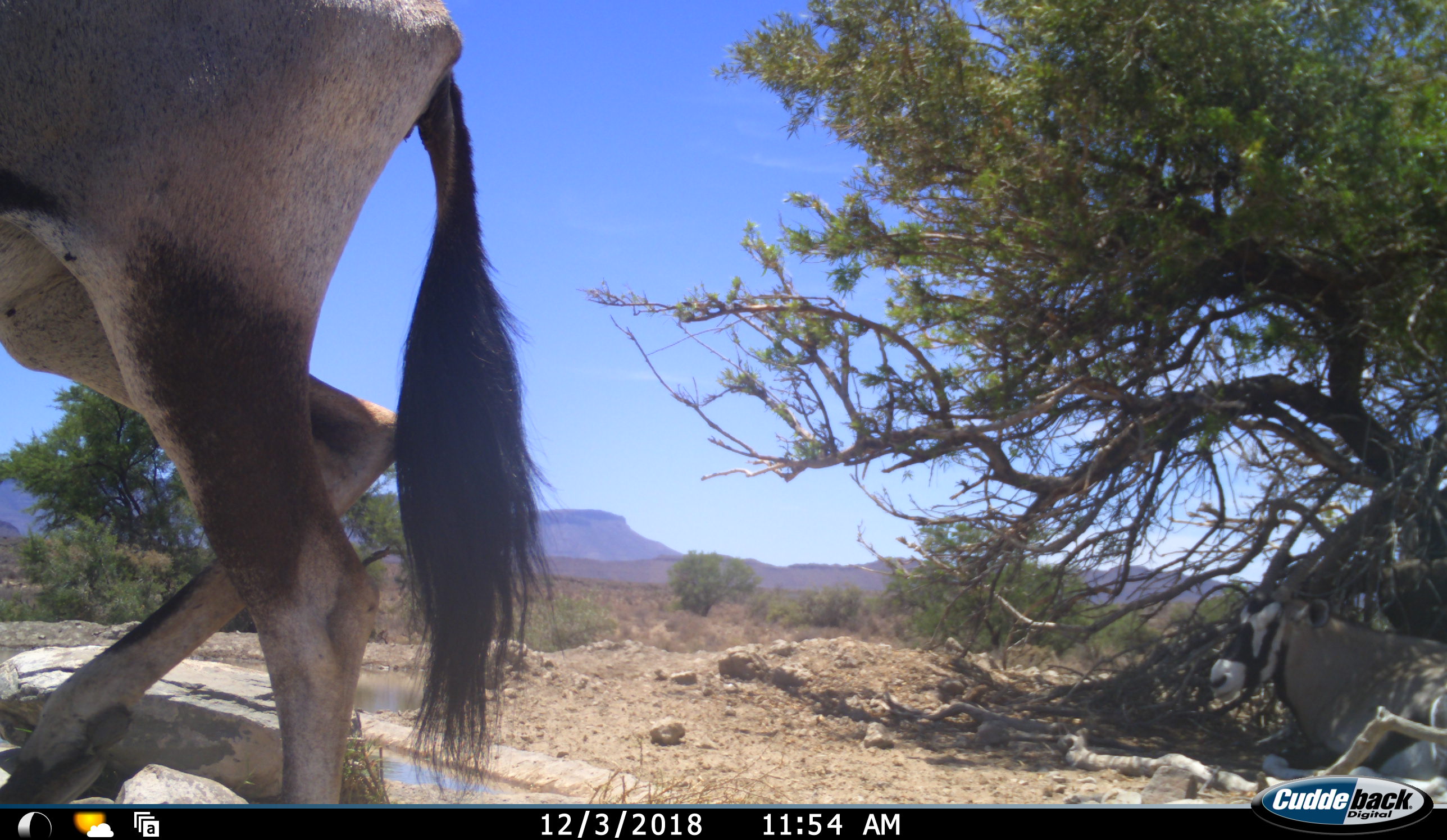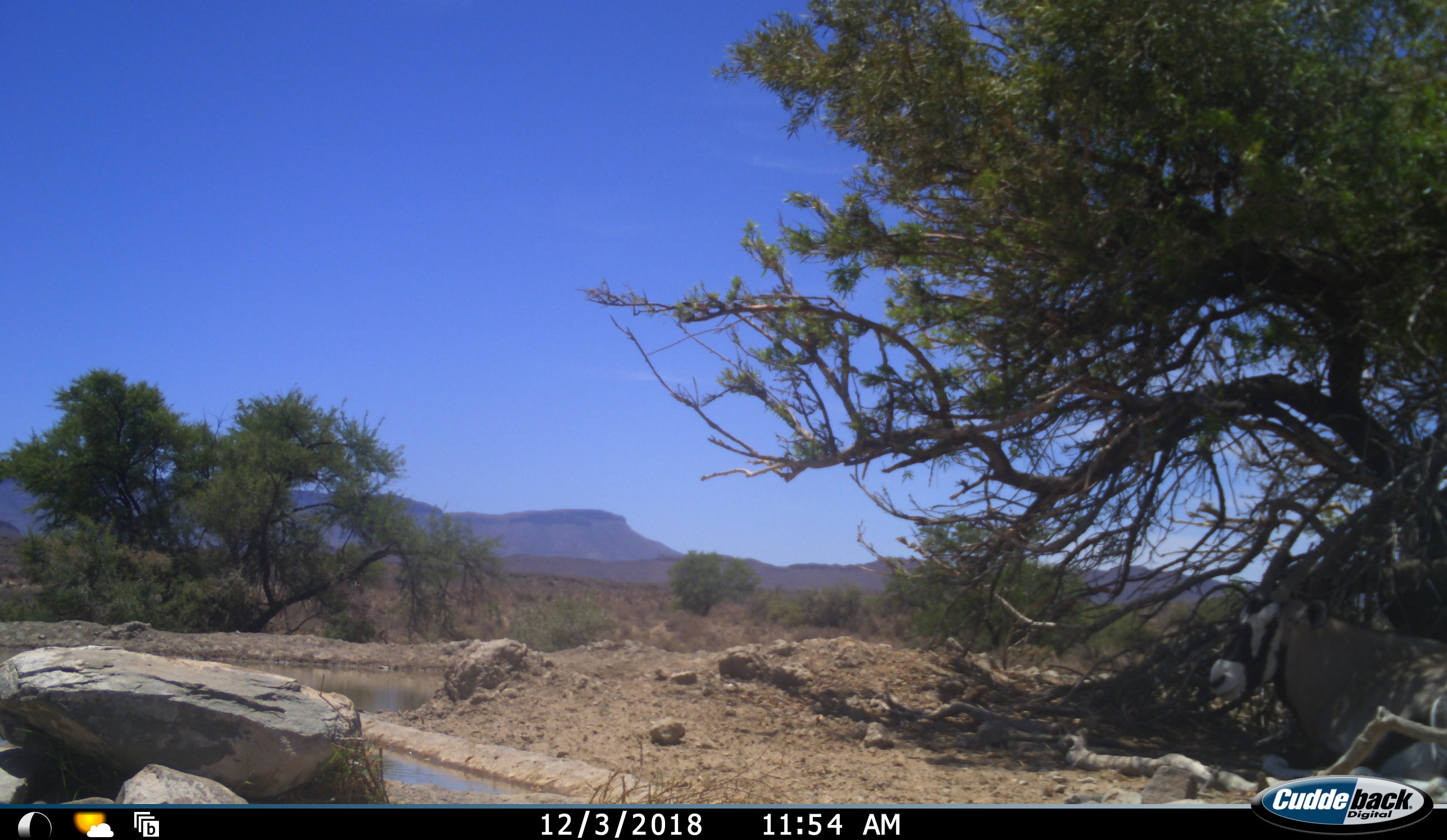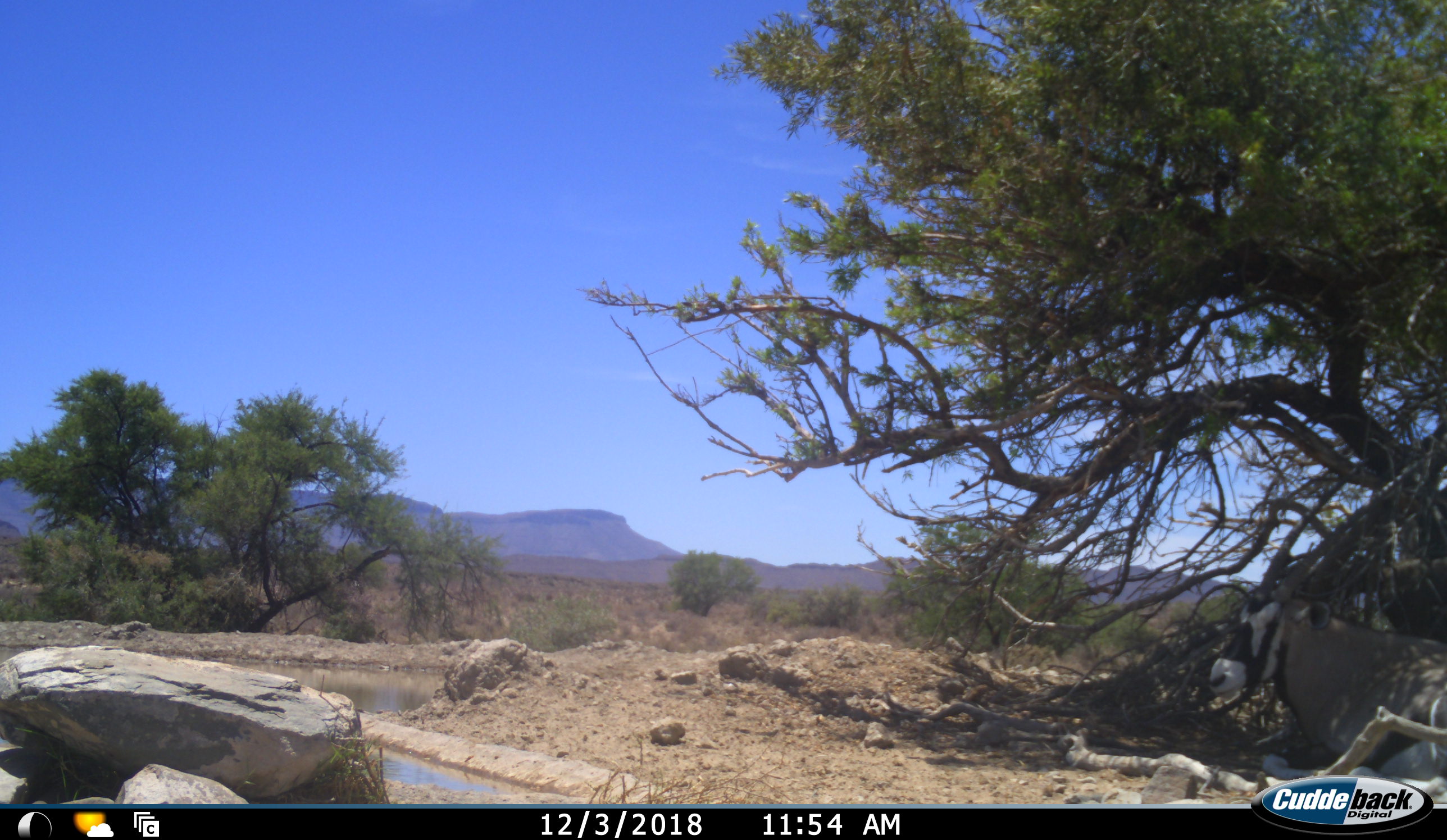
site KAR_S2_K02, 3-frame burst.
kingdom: Animalia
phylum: Chordata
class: Mammalia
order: Artiodactyla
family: Bovidae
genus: Oryx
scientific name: Oryx gazella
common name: gemsbok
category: oryx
Oryx (gemsbok) (Oryx gazella), count 2. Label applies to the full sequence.